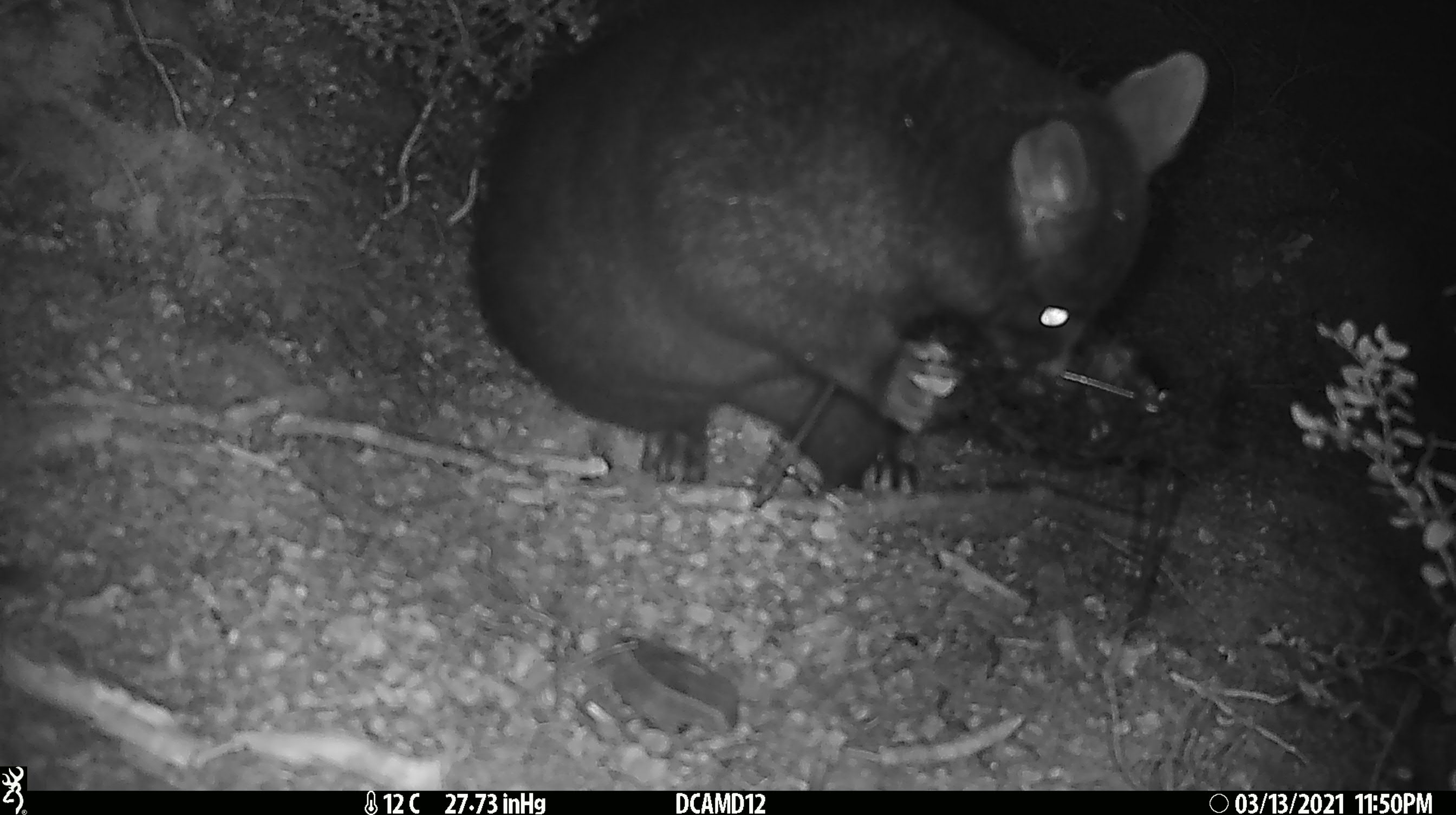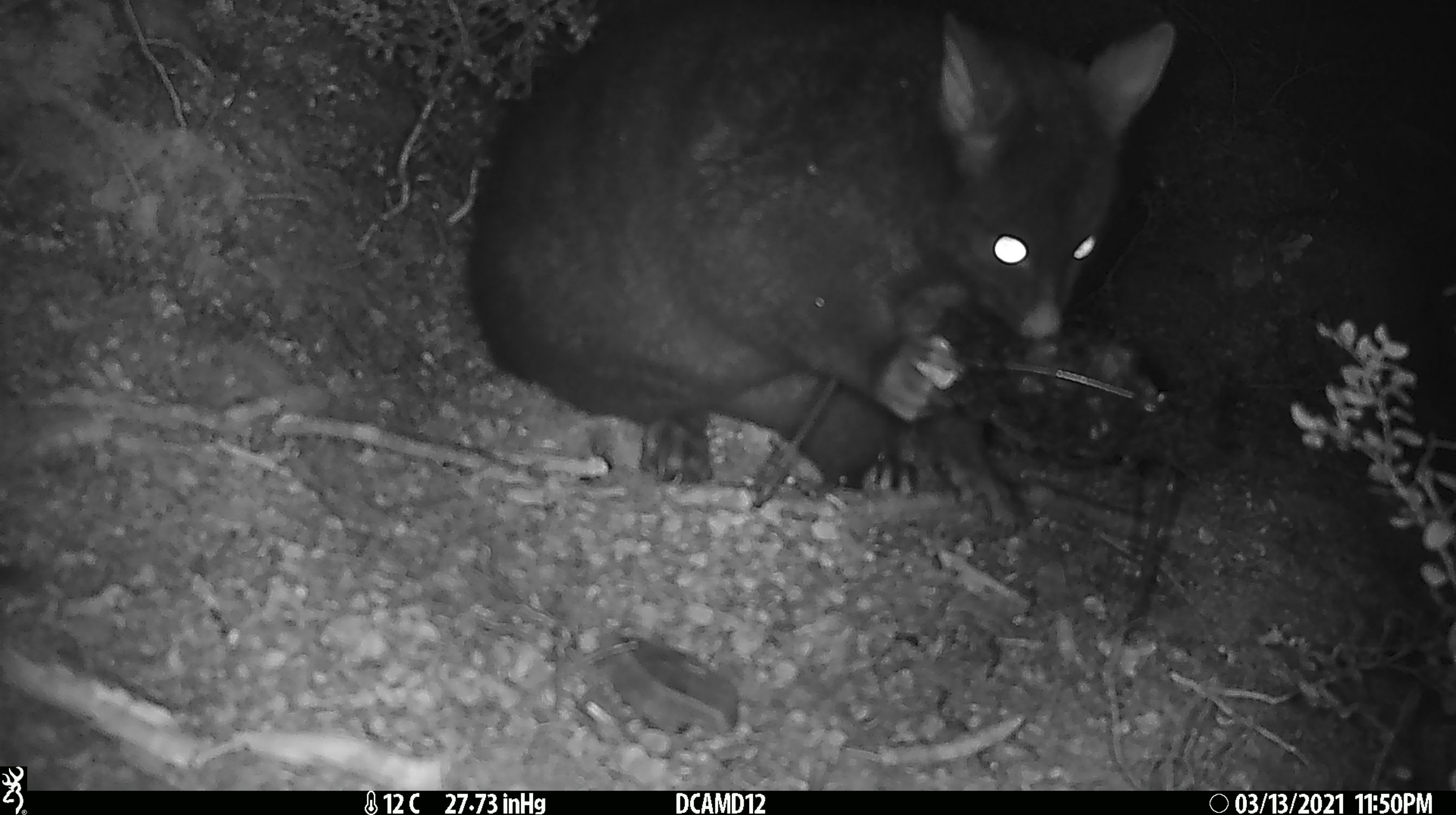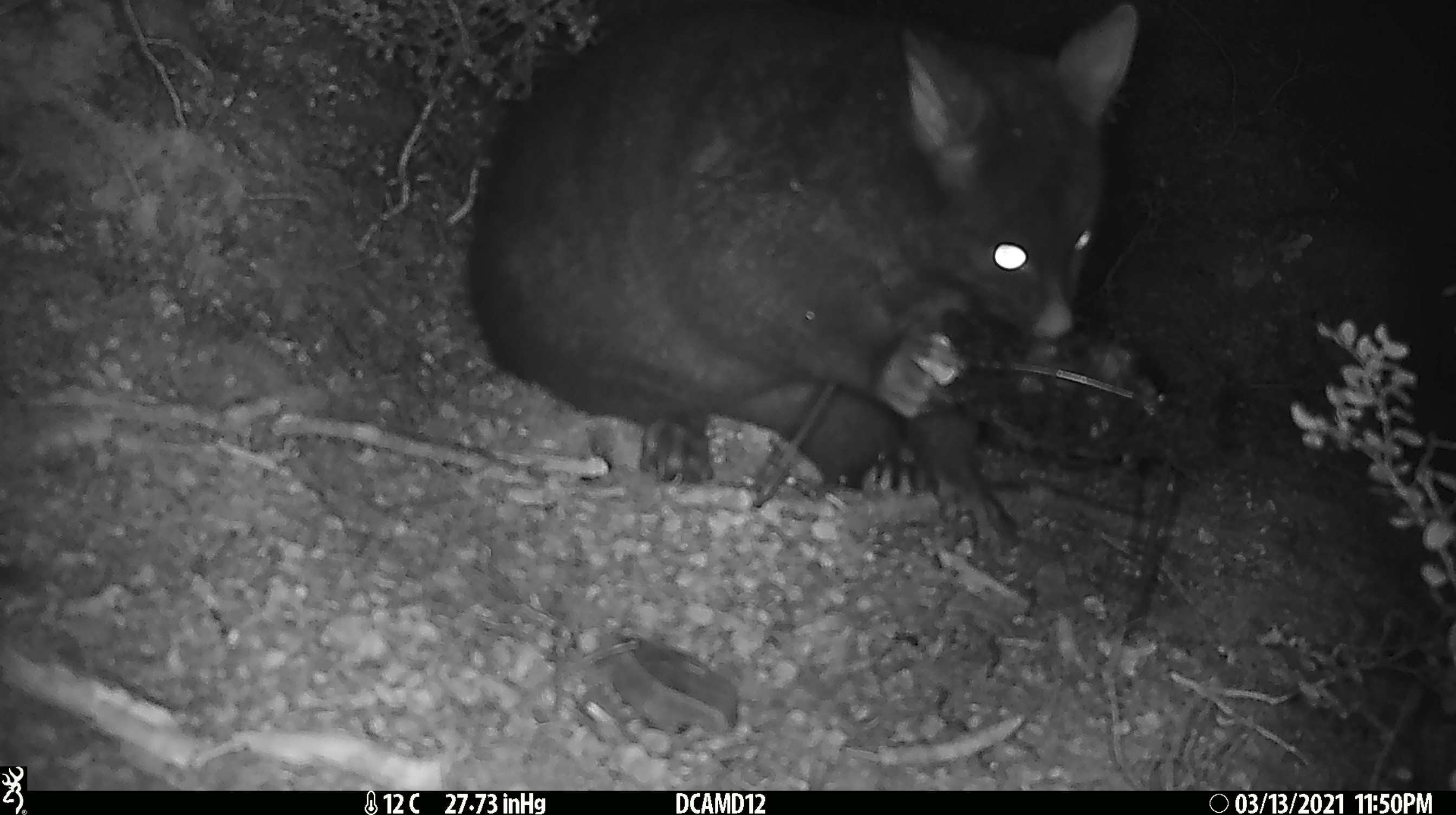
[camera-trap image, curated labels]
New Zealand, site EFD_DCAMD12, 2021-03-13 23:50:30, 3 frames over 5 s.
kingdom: Animalia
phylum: Chordata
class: Mammalia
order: Diprotodontia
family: Phalangeridae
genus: Trichosurus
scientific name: Trichosurus vulpecula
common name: common brushtail possum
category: possum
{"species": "possum (common brushtail possum) (Trichosurus vulpecula)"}